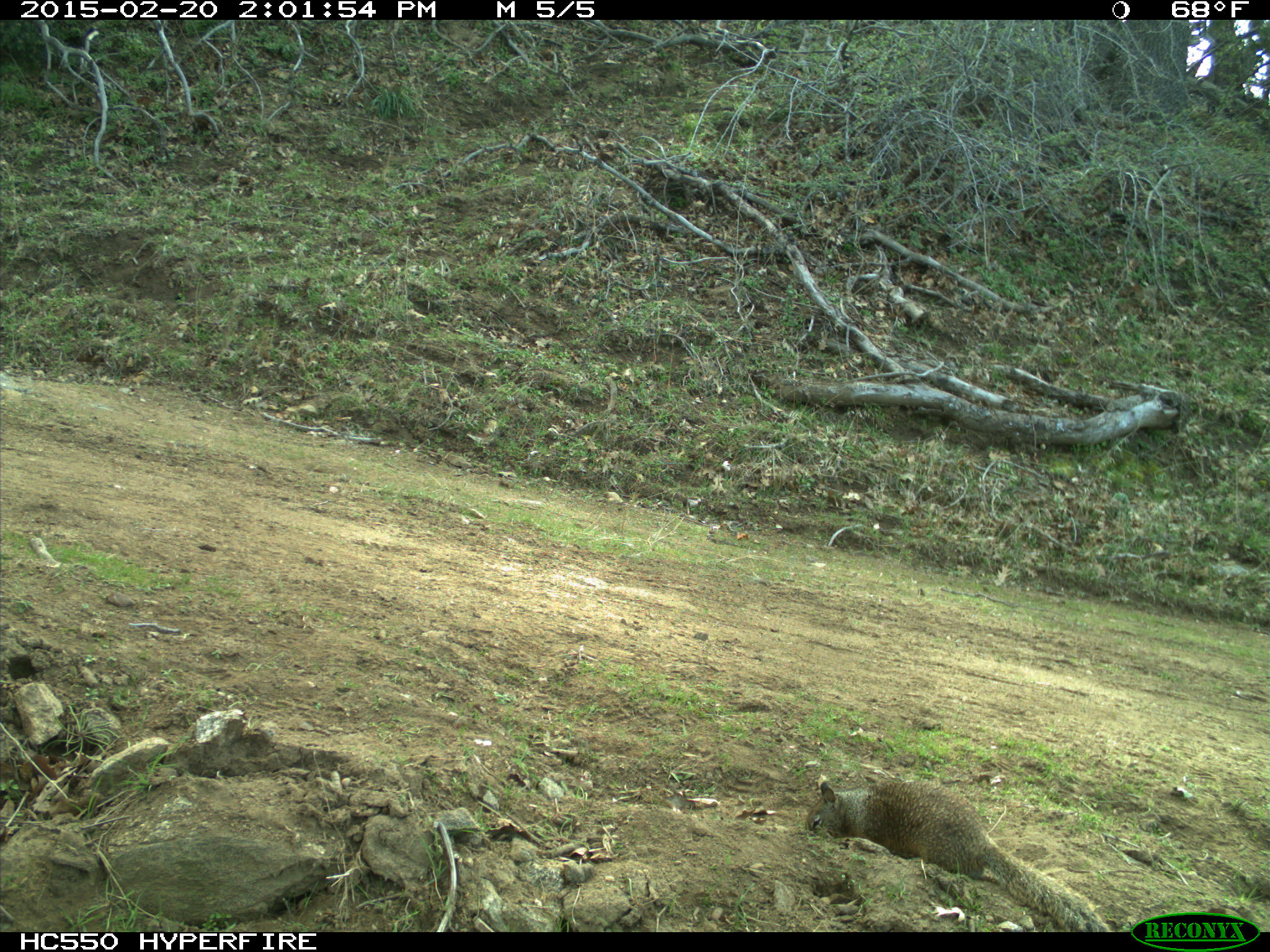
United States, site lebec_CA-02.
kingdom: Animalia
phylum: Chordata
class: Mammalia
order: Rodentia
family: Sciuridae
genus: Otospermophilus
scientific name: Otospermophilus beecheyi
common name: california ground squirrel